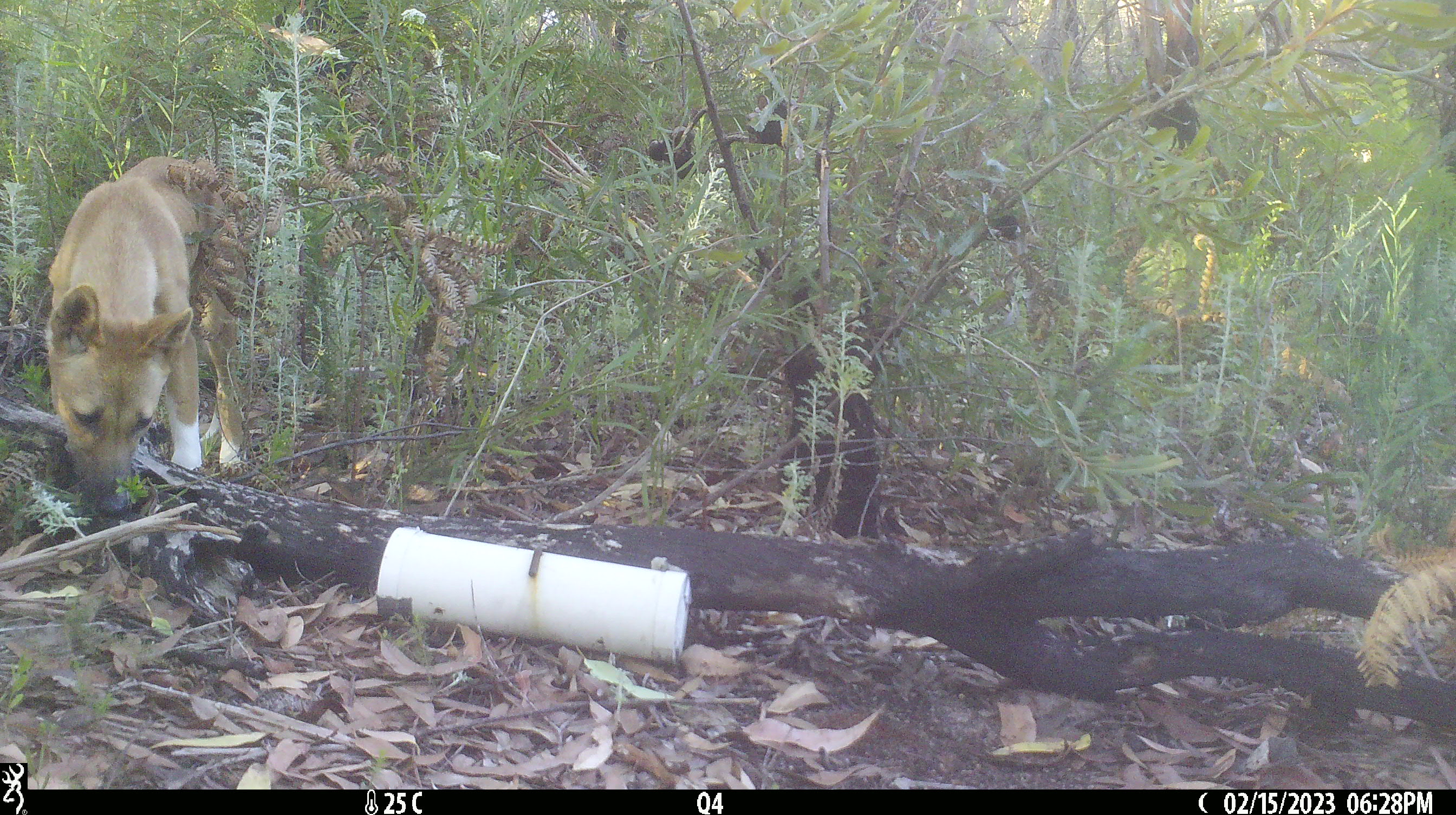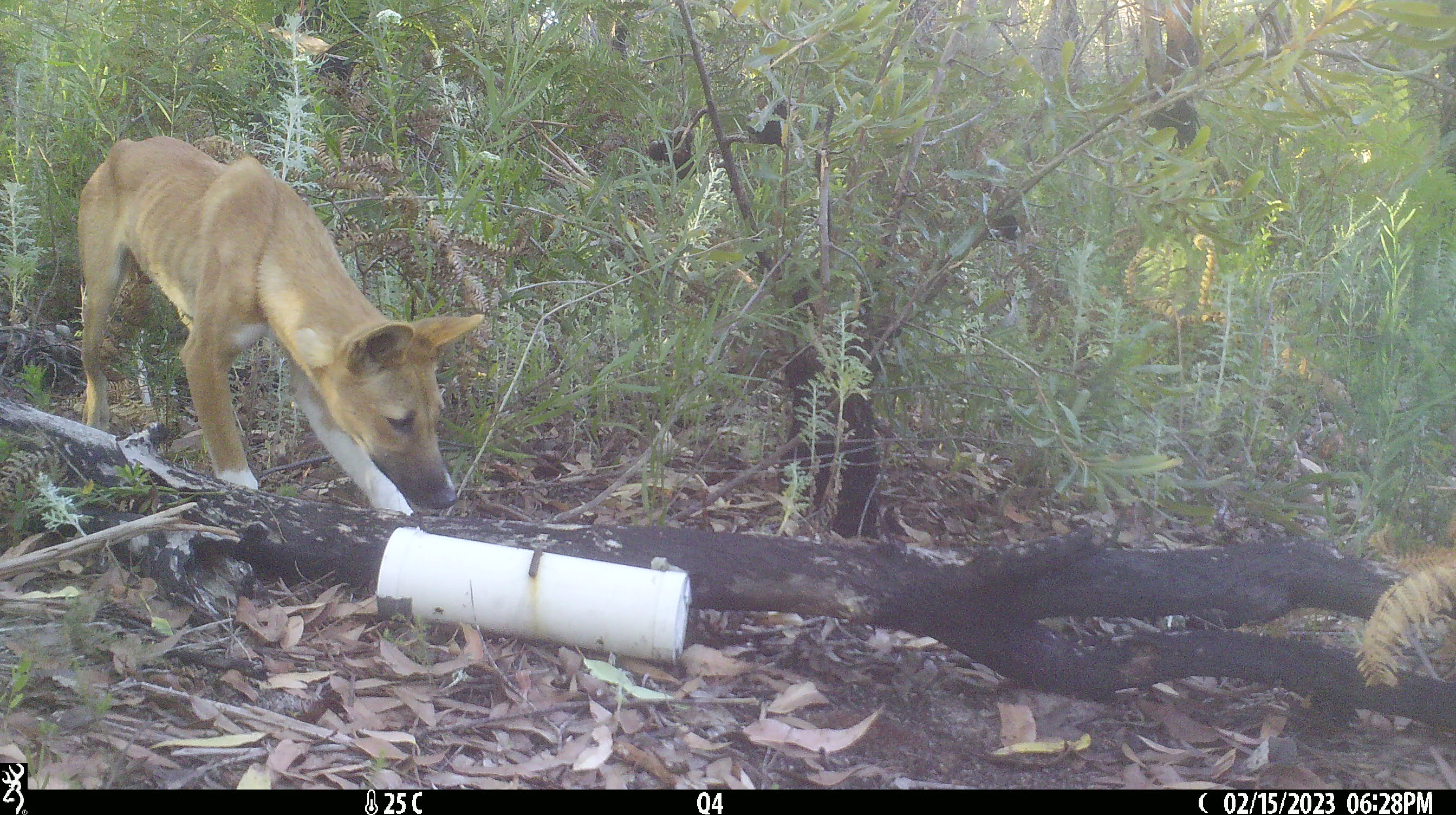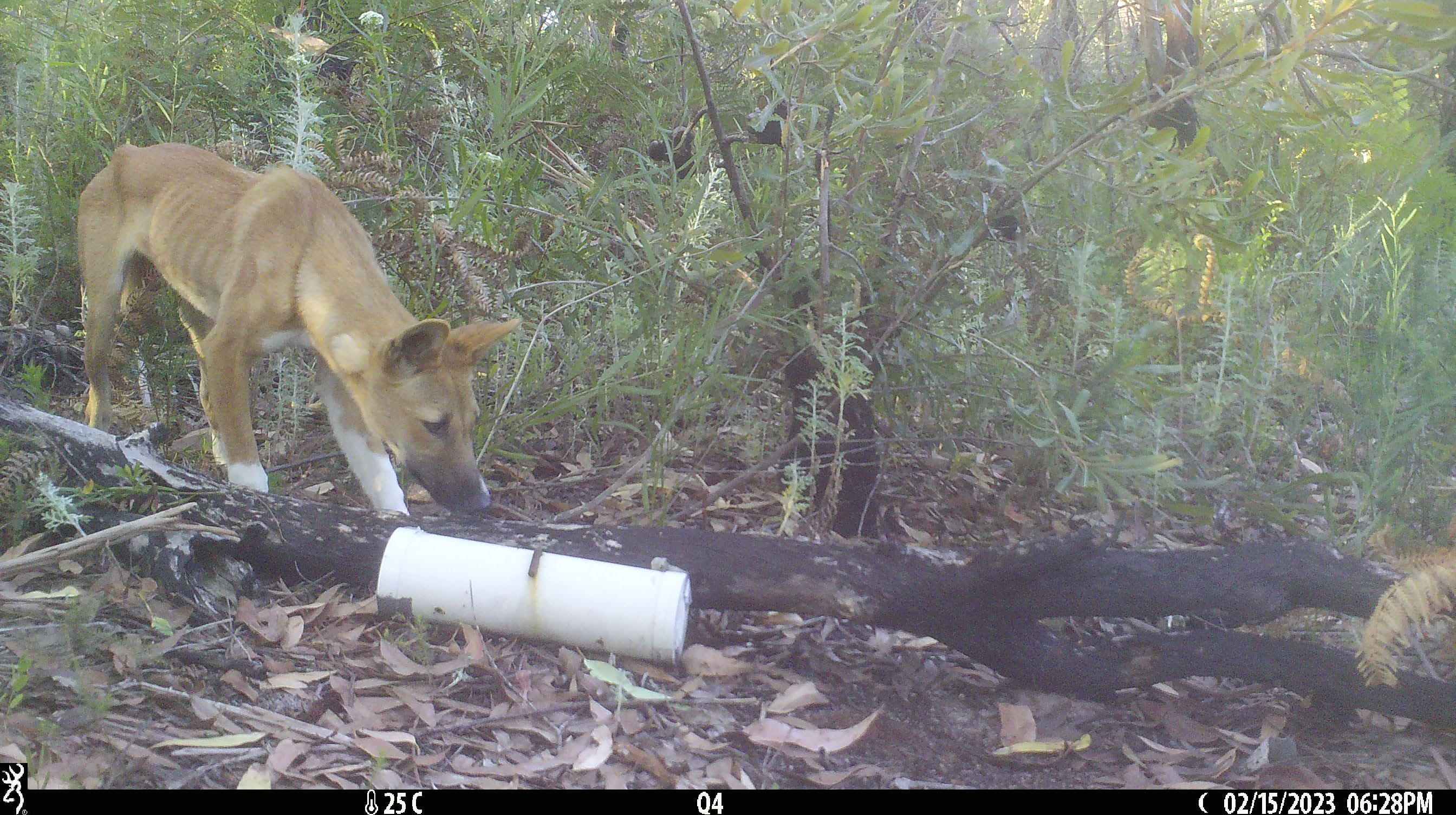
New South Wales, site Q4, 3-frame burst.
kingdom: Animalia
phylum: Chordata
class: Mammalia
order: Carnivora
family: Canidae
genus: Canis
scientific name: Canis familiaris dingo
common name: dingo